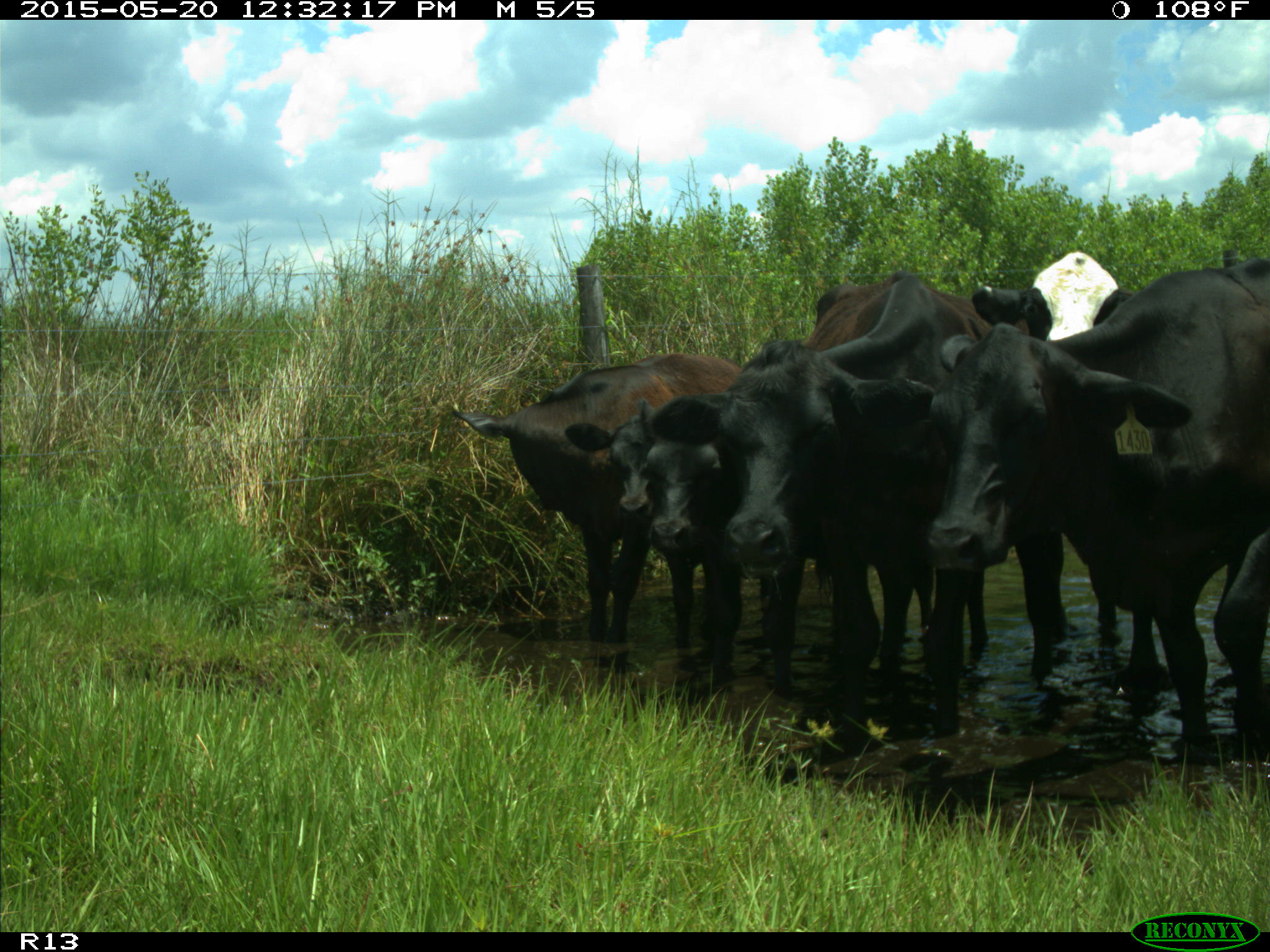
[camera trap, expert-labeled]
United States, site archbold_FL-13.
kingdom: Animalia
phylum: Chordata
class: Mammalia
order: Artiodactyla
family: Bovidae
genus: Bos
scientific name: Bos taurus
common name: domestic cow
Bos taurus (domestic cow).